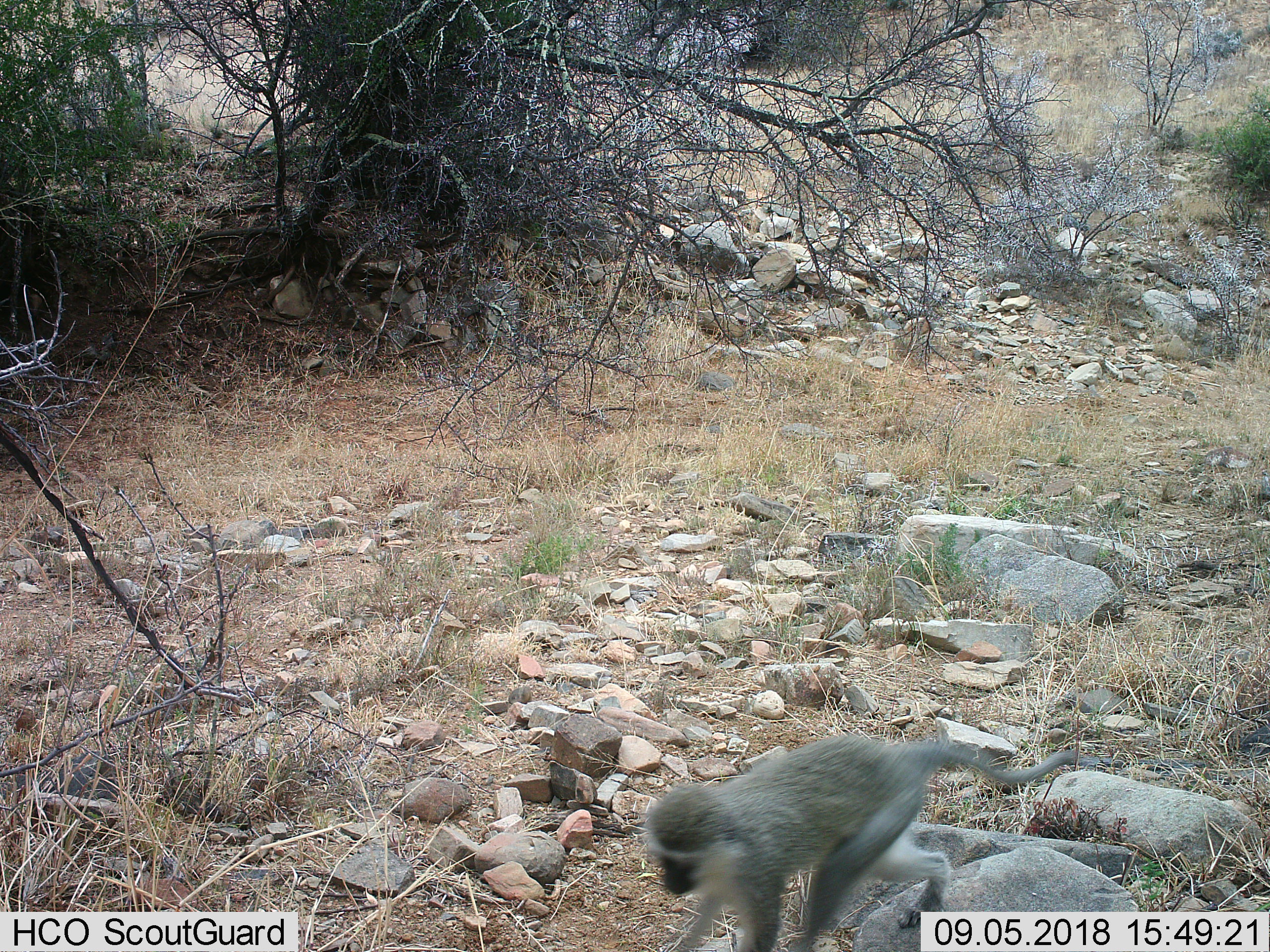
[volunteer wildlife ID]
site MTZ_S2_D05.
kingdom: Animalia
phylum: Chordata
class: Mammalia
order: Primates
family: Cercopithecidae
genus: Chlorocebus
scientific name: Chlorocebus pygerythrus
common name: vervet monkey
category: monkeyvervet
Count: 1.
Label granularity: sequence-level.